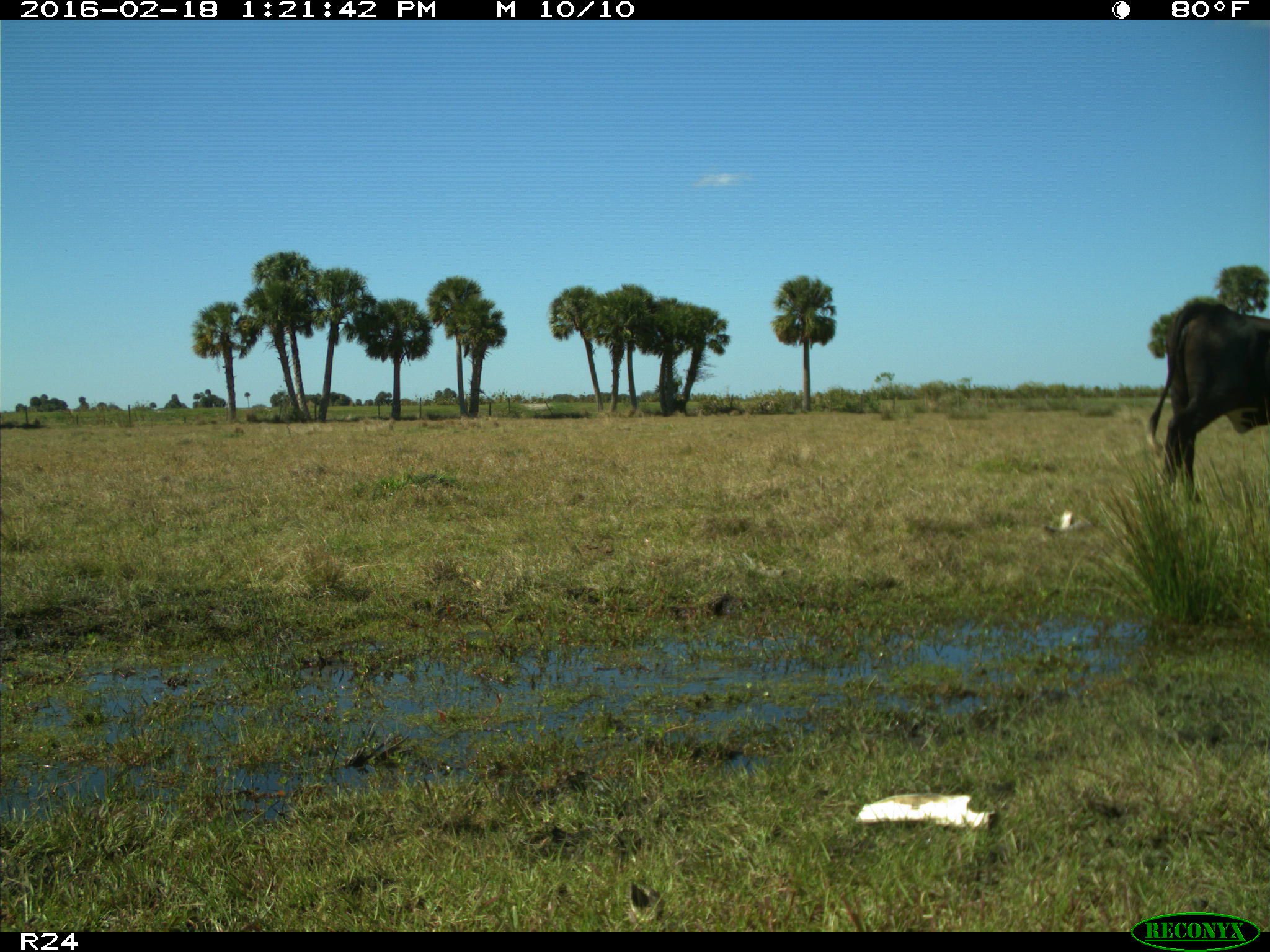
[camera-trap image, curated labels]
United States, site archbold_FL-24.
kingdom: Animalia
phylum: Chordata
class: Mammalia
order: Artiodactyla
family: Bovidae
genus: Bos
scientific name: Bos taurus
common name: domestic cow